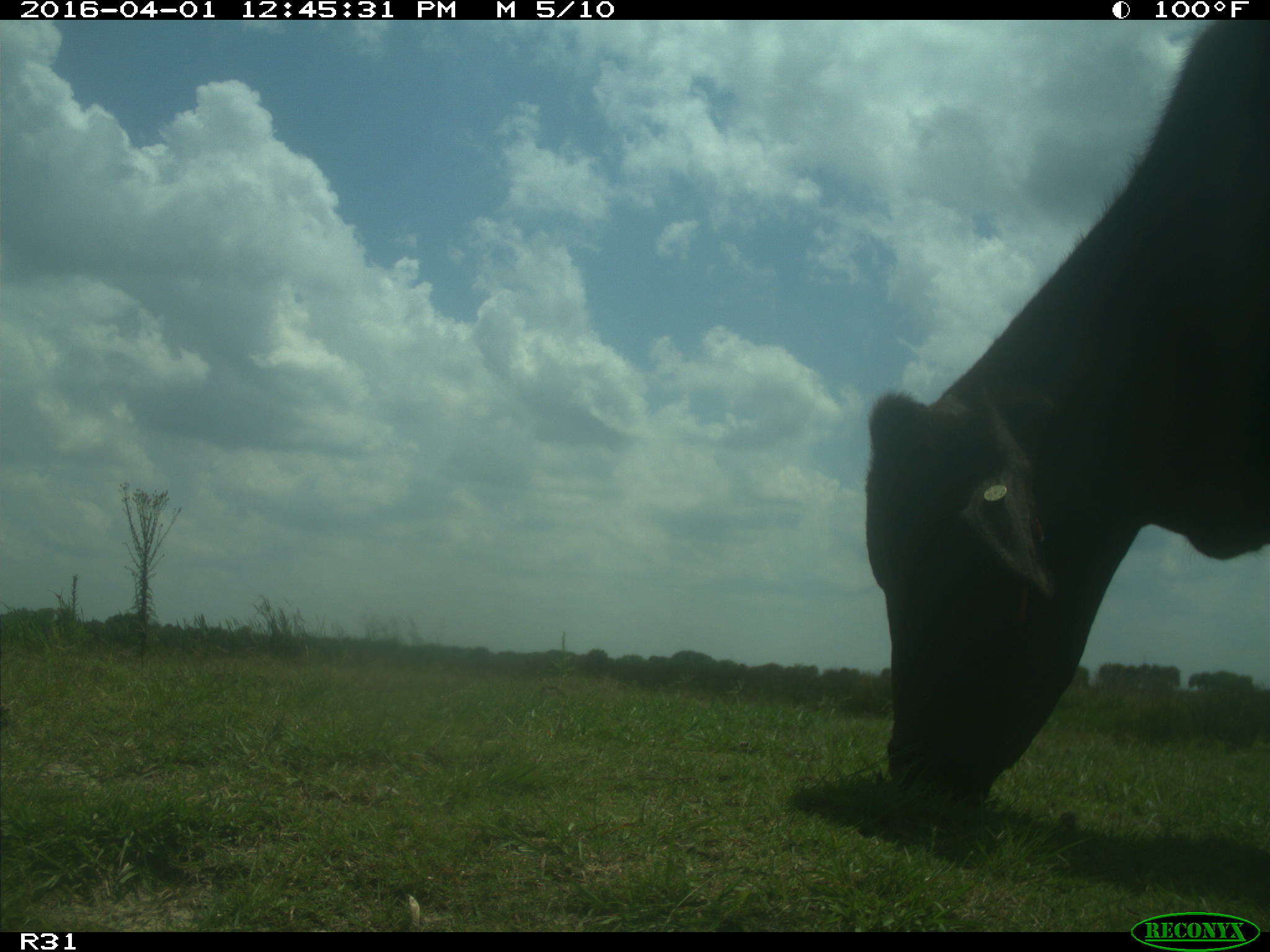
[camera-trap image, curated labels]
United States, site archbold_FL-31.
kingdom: Animalia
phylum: Chordata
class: Mammalia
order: Artiodactyla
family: Bovidae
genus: Bos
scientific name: Bos taurus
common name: domestic cow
Bos taurus (domestic cow).